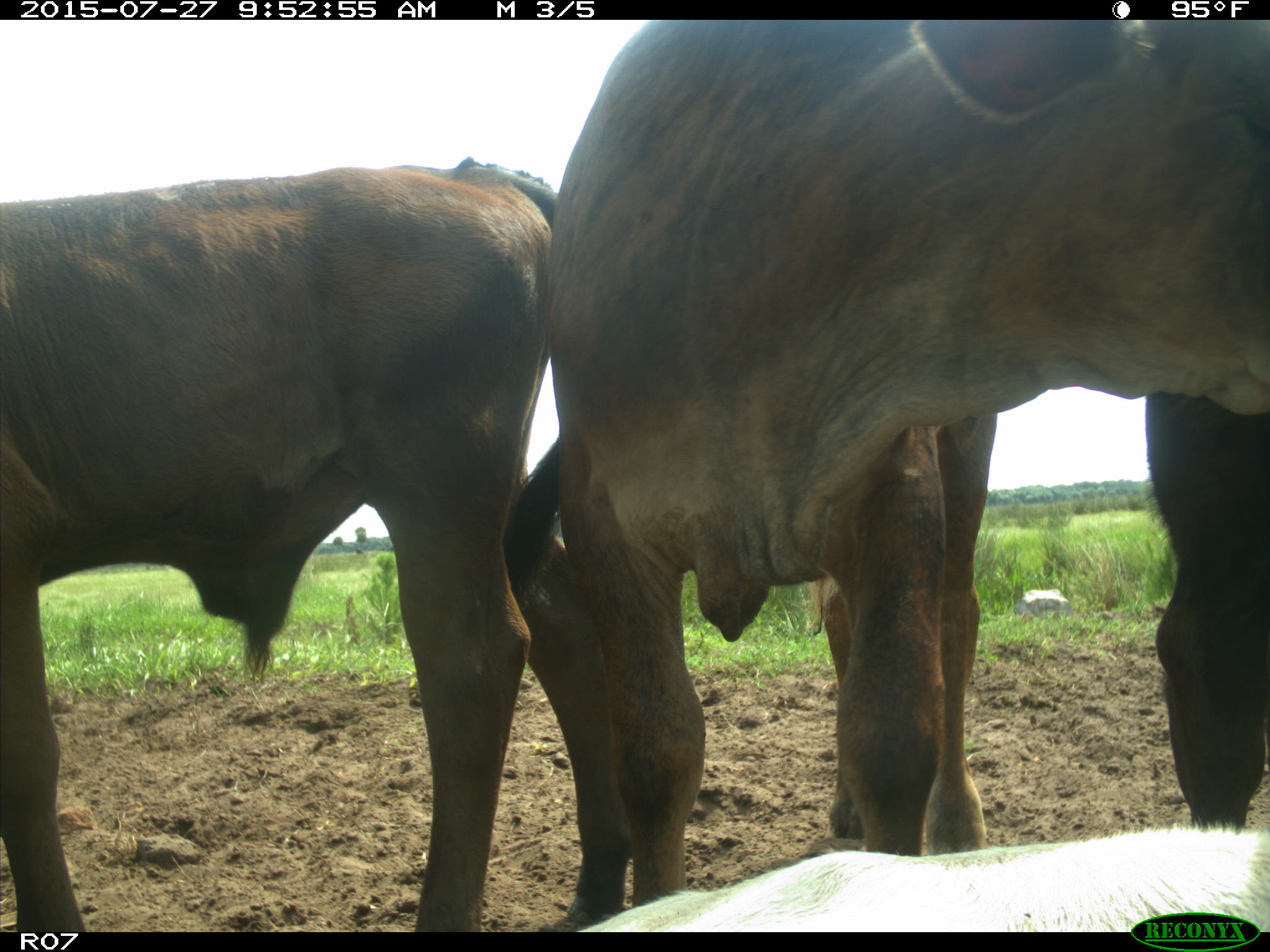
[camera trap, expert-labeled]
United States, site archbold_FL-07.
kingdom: Animalia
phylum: Chordata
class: Mammalia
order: Artiodactyla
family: Bovidae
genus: Bos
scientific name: Bos taurus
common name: domestic cow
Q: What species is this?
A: Bos taurus (domestic cow).